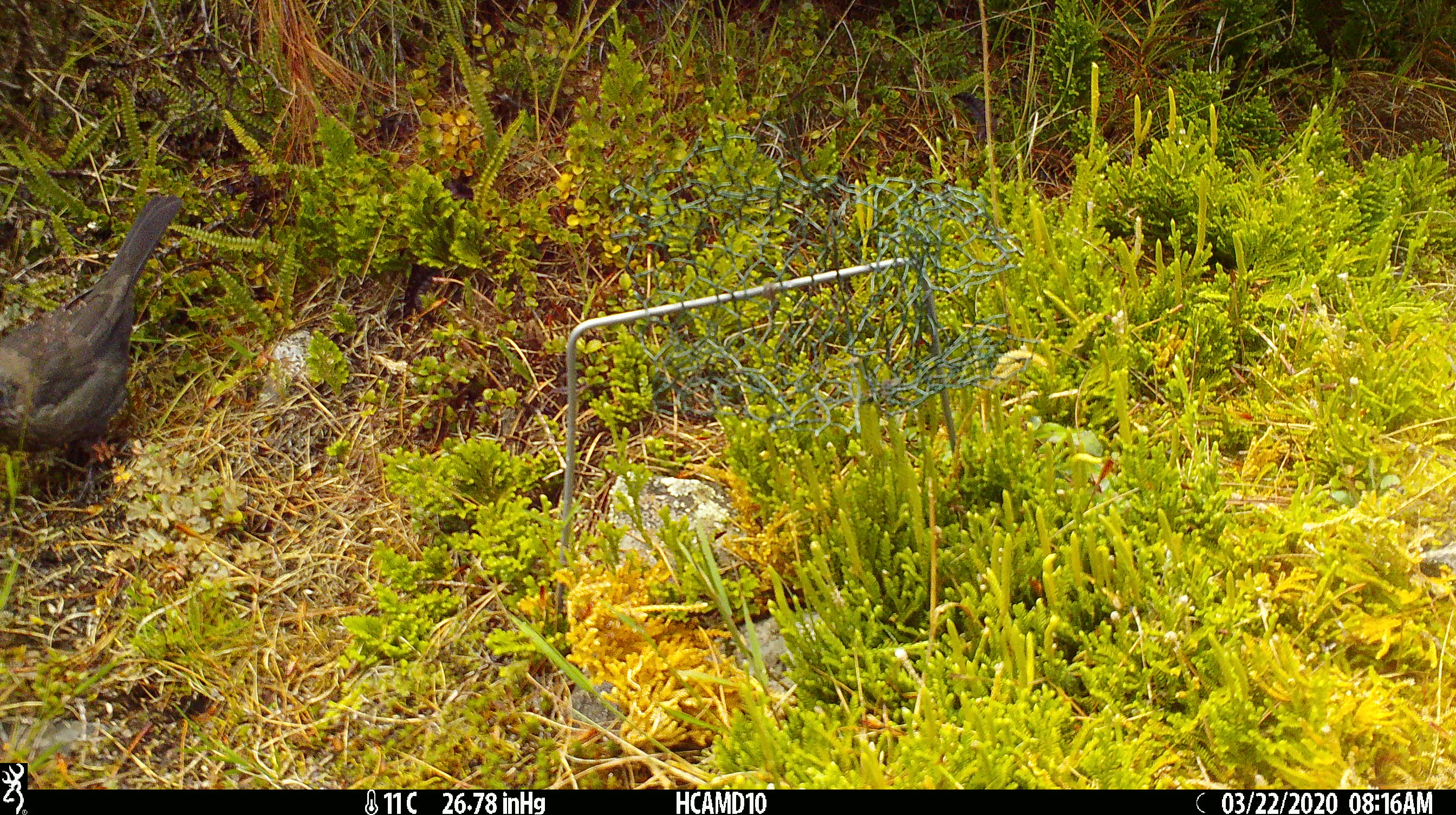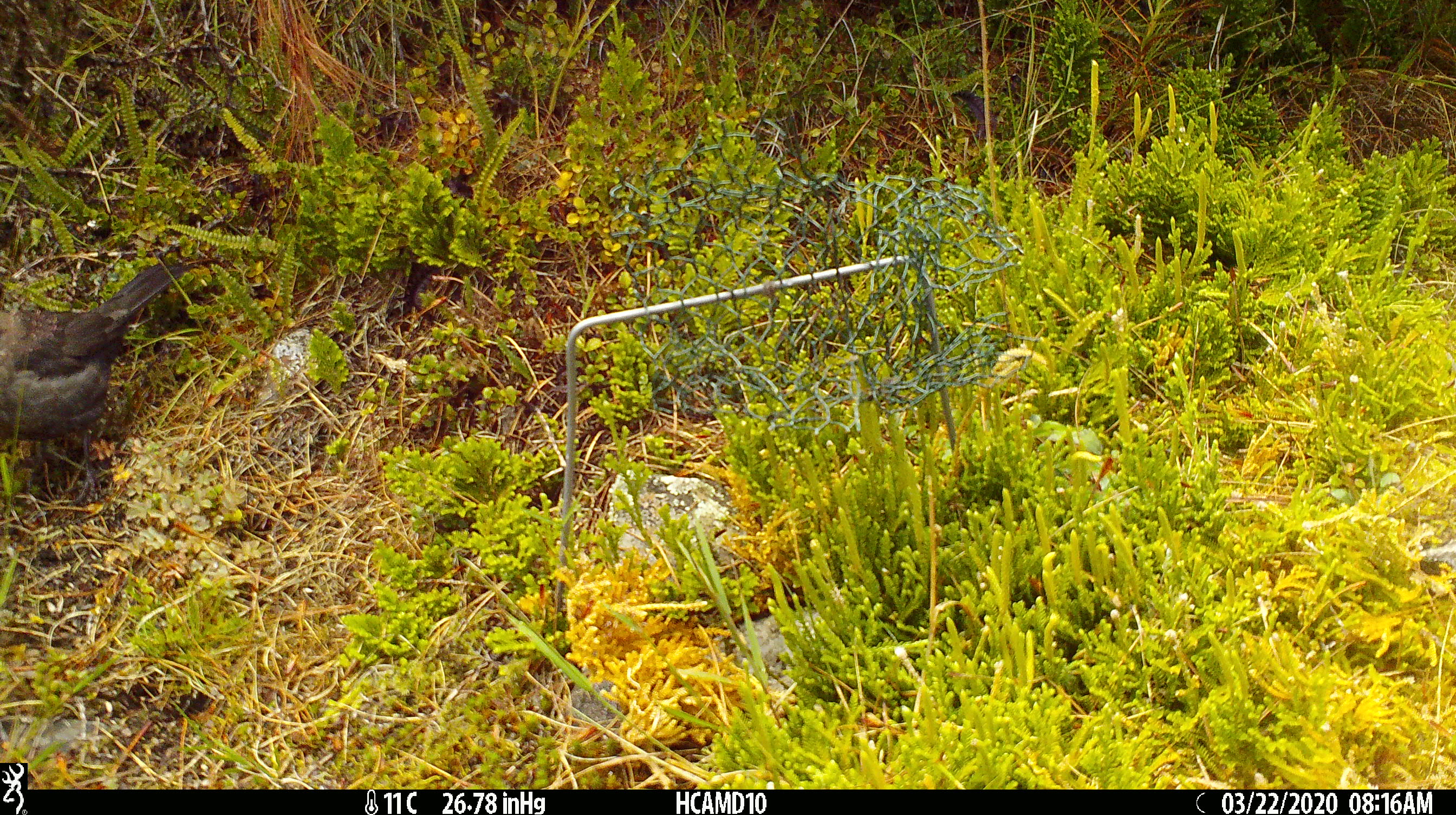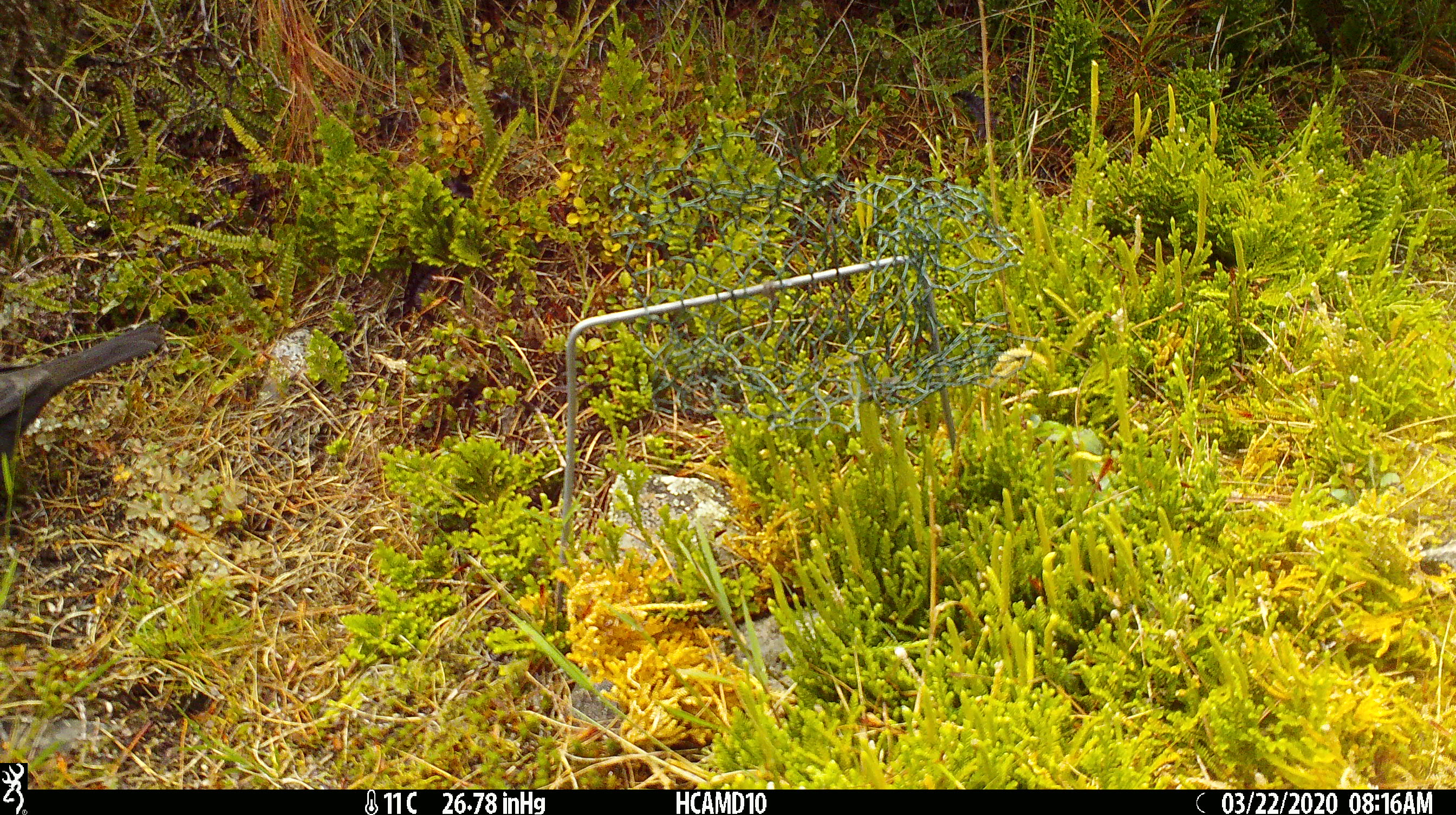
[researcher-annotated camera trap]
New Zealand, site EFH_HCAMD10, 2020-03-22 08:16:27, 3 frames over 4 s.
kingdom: Animalia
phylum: Chordata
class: Aves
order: Passeriformes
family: Turdidae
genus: Turdus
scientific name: Turdus merula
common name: eurasian blackbird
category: blackbird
Blackbird (eurasian blackbird) (Turdus merula).